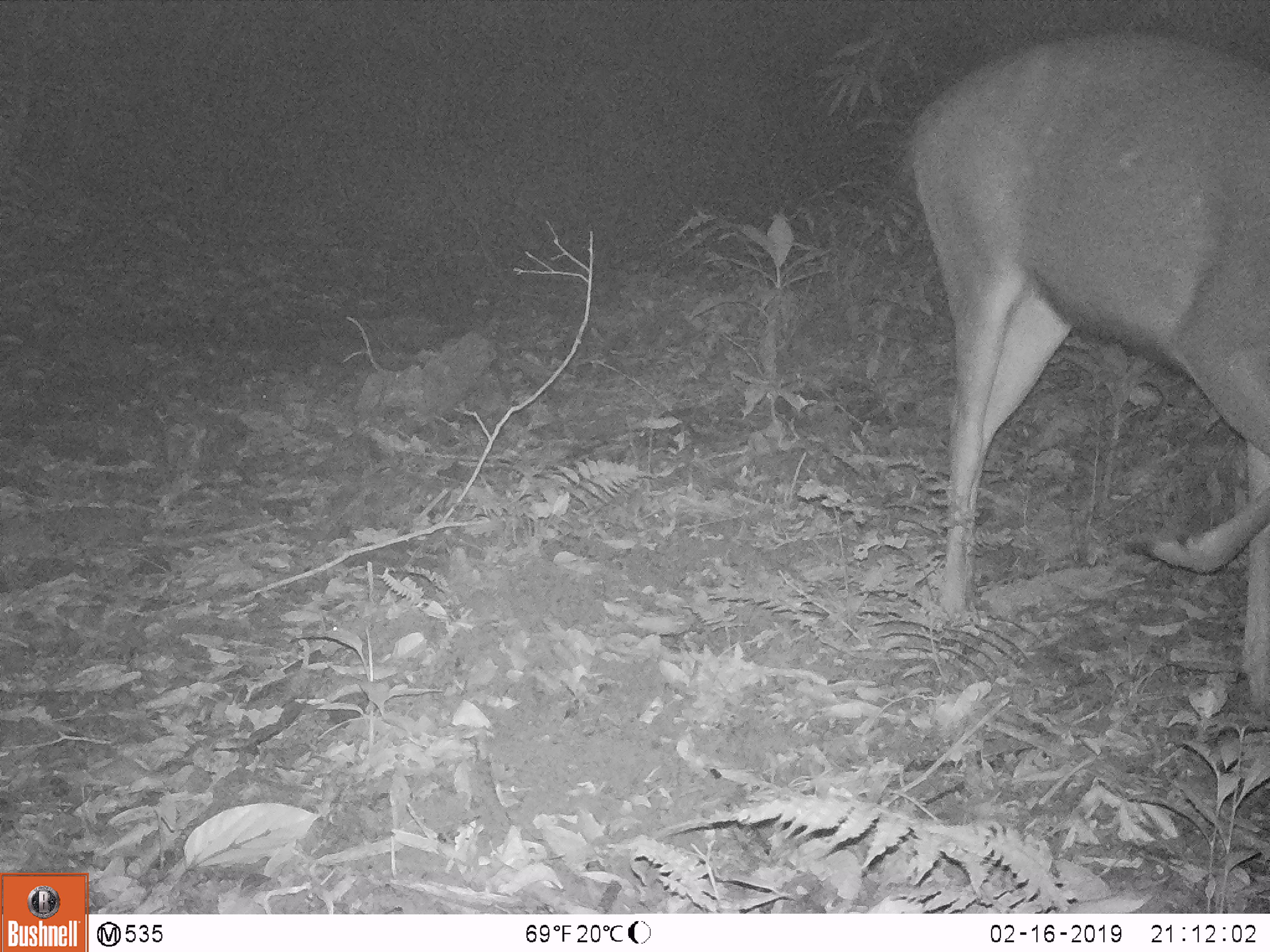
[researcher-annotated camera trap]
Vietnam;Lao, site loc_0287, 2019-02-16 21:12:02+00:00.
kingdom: Animalia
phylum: Chordata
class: Mammalia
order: Artiodactyla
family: Cervidae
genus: Rusa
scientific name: Rusa unicolor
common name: sambar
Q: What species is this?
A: Sambar (Rusa unicolor).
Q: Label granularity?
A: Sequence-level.